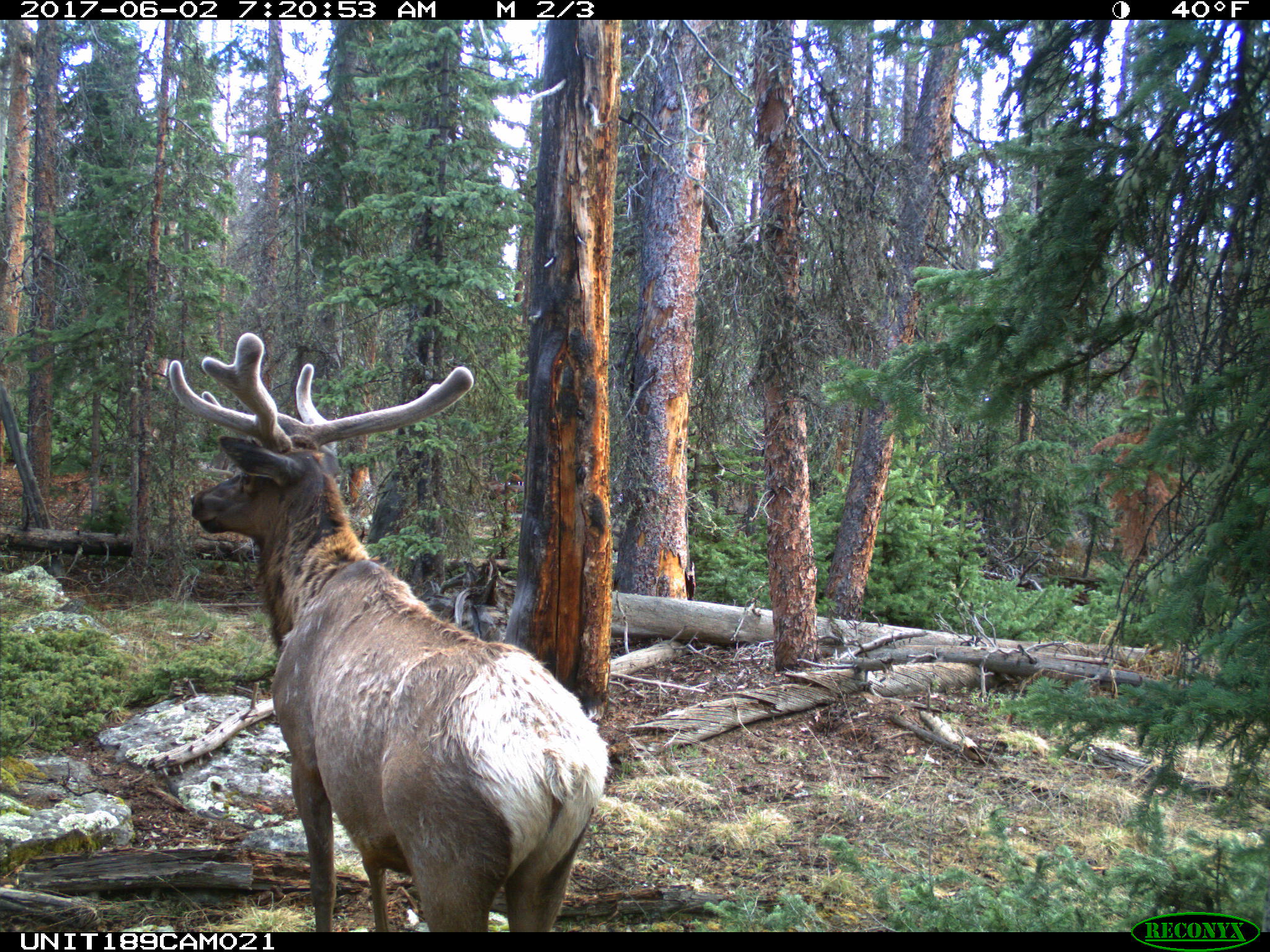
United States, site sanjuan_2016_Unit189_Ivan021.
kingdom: Animalia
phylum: Chordata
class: Mammalia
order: Artiodactyla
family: Cervidae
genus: Cervus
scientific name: Cervus elaphus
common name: red deer